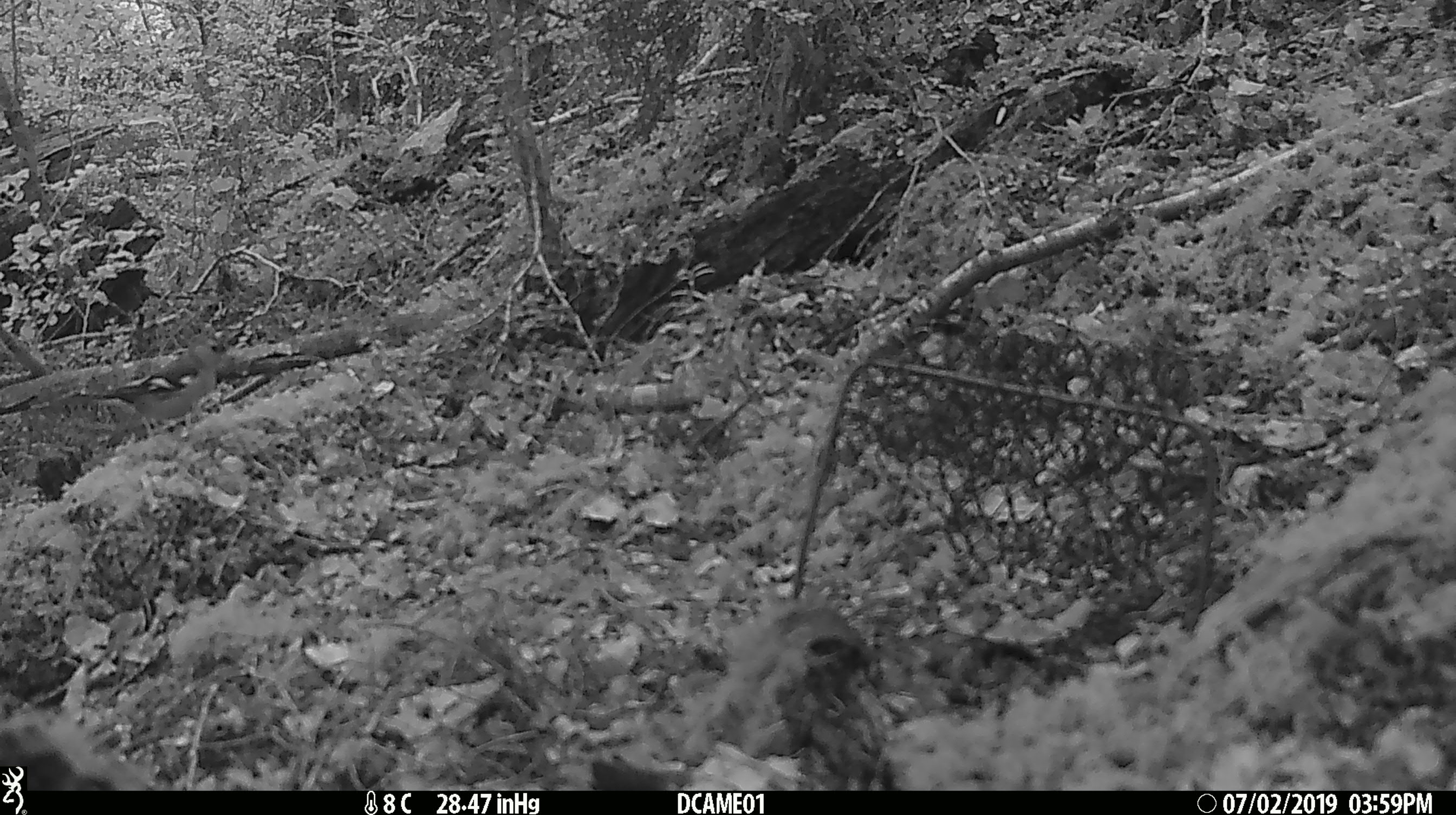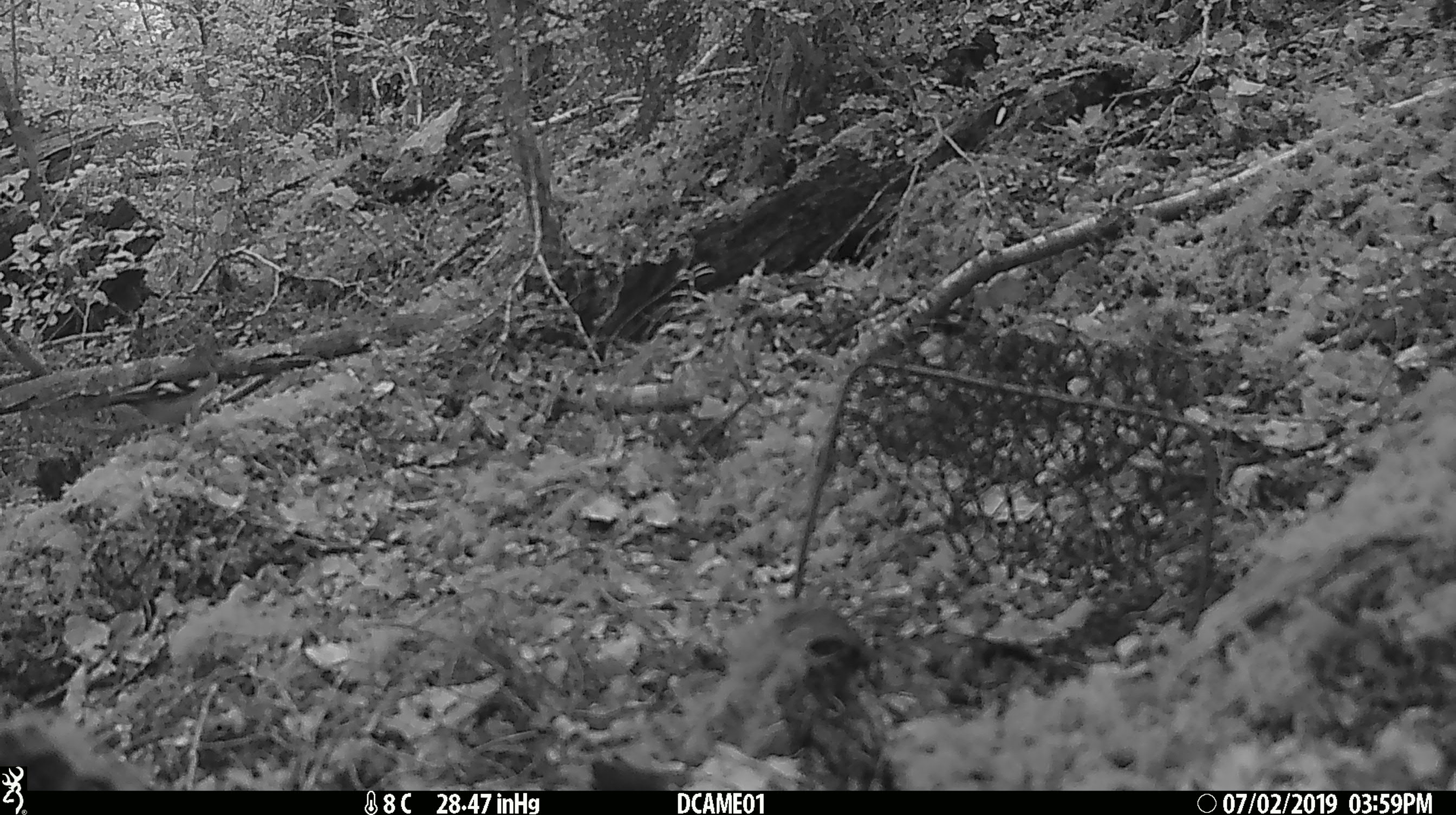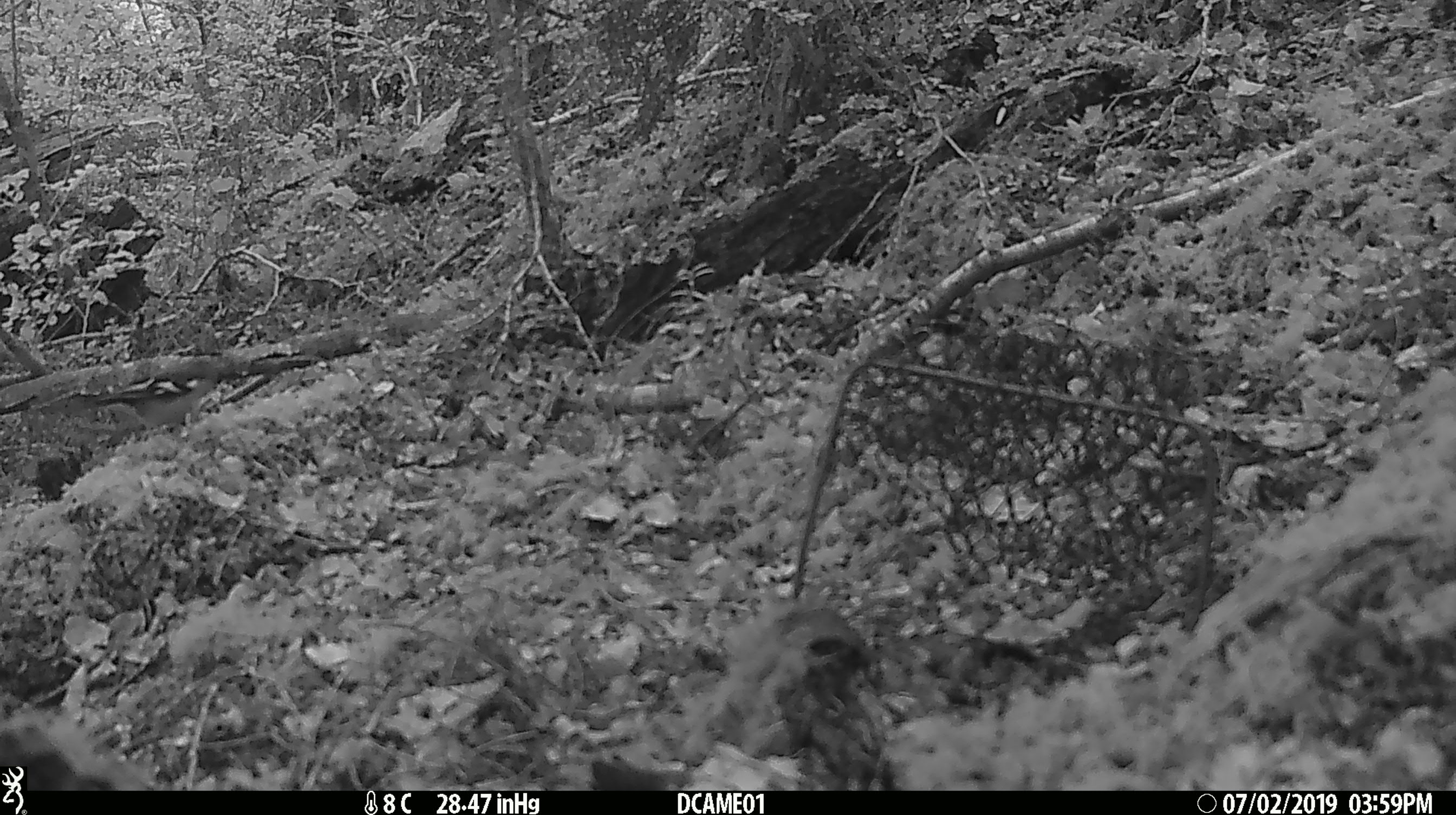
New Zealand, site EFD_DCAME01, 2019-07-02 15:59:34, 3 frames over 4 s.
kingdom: Animalia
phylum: Chordata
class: Aves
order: Passeriformes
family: Fringillidae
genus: Fringilla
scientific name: Fringilla coelebs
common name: common chaffinch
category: chaffinch